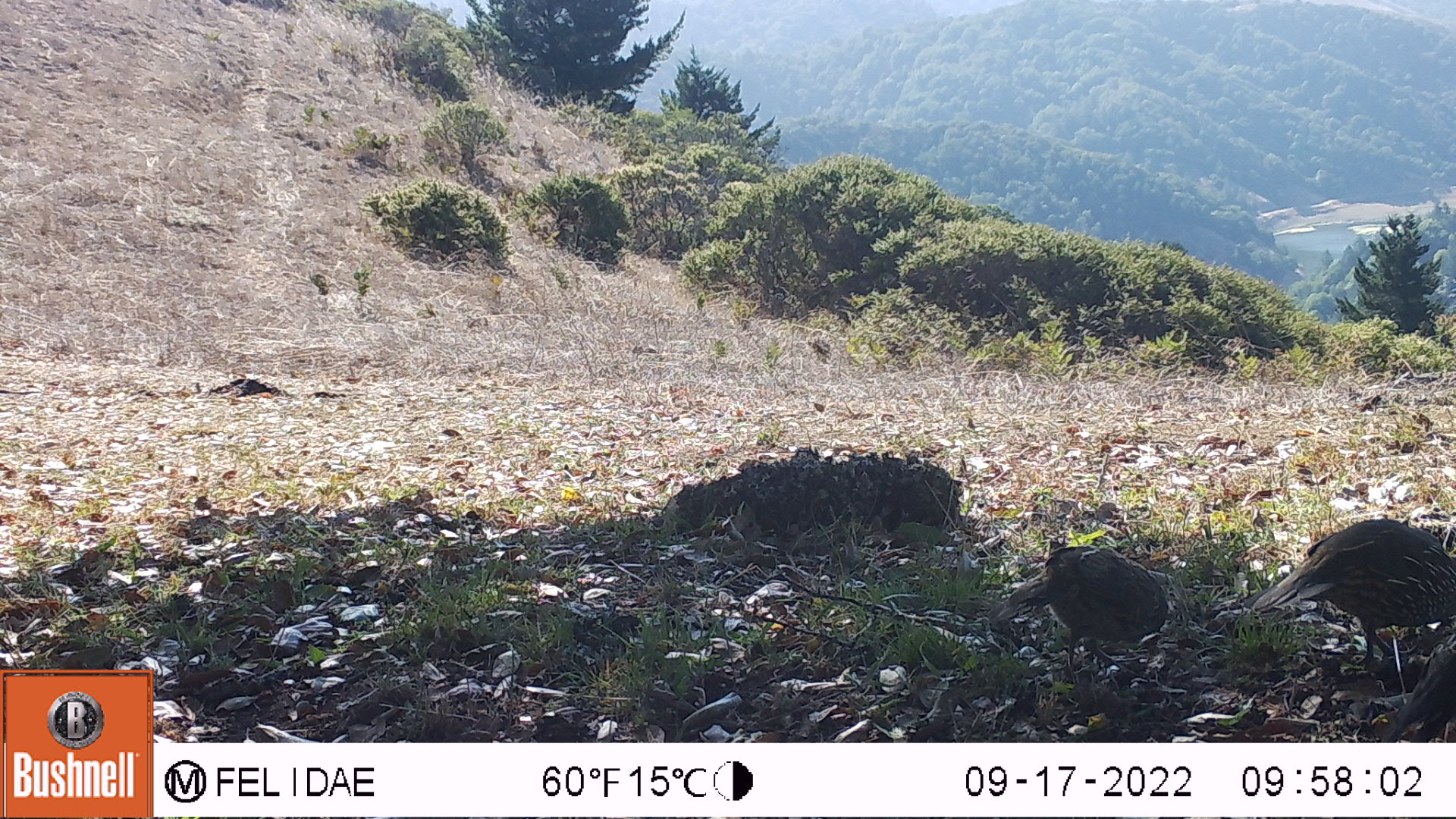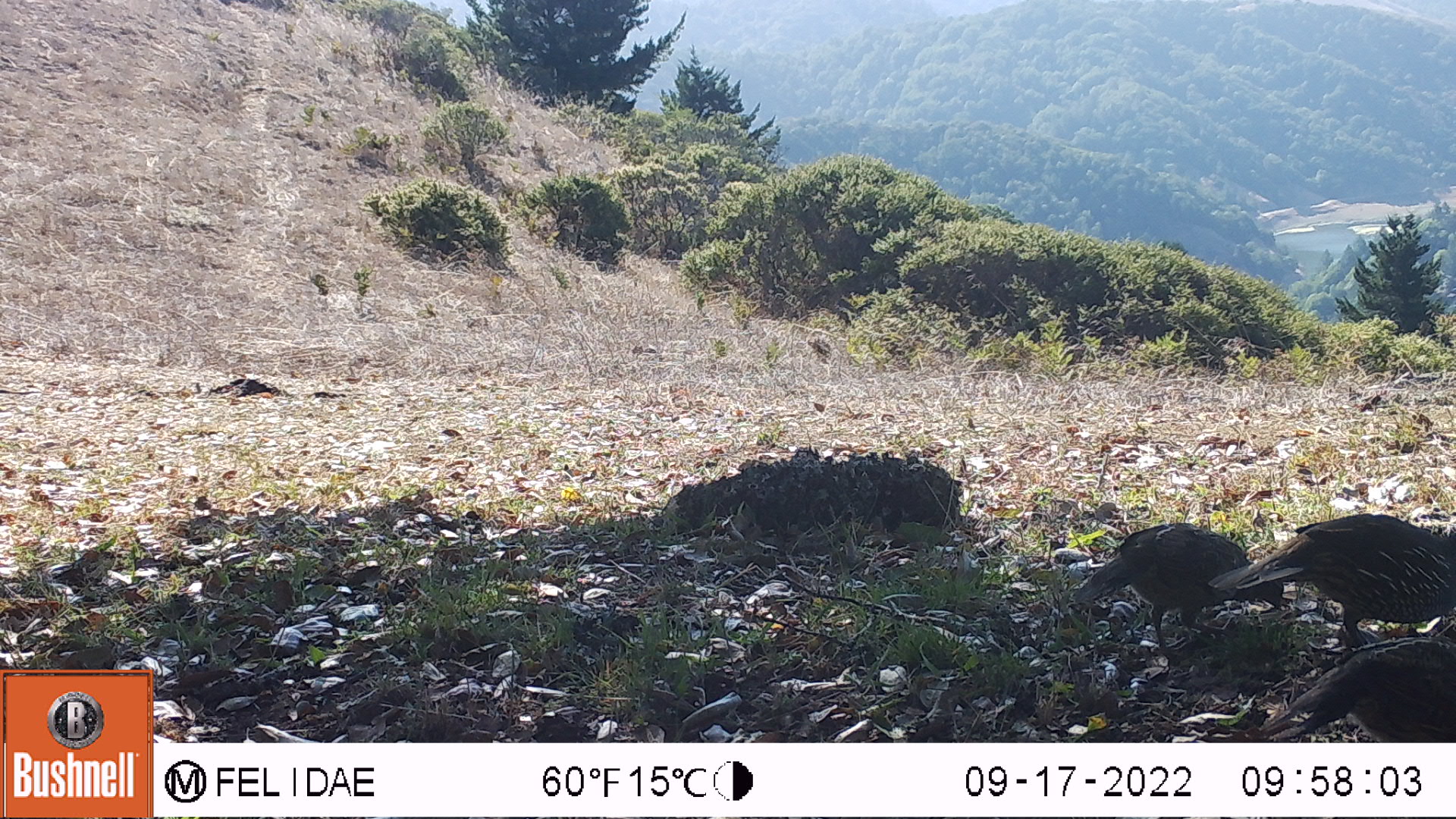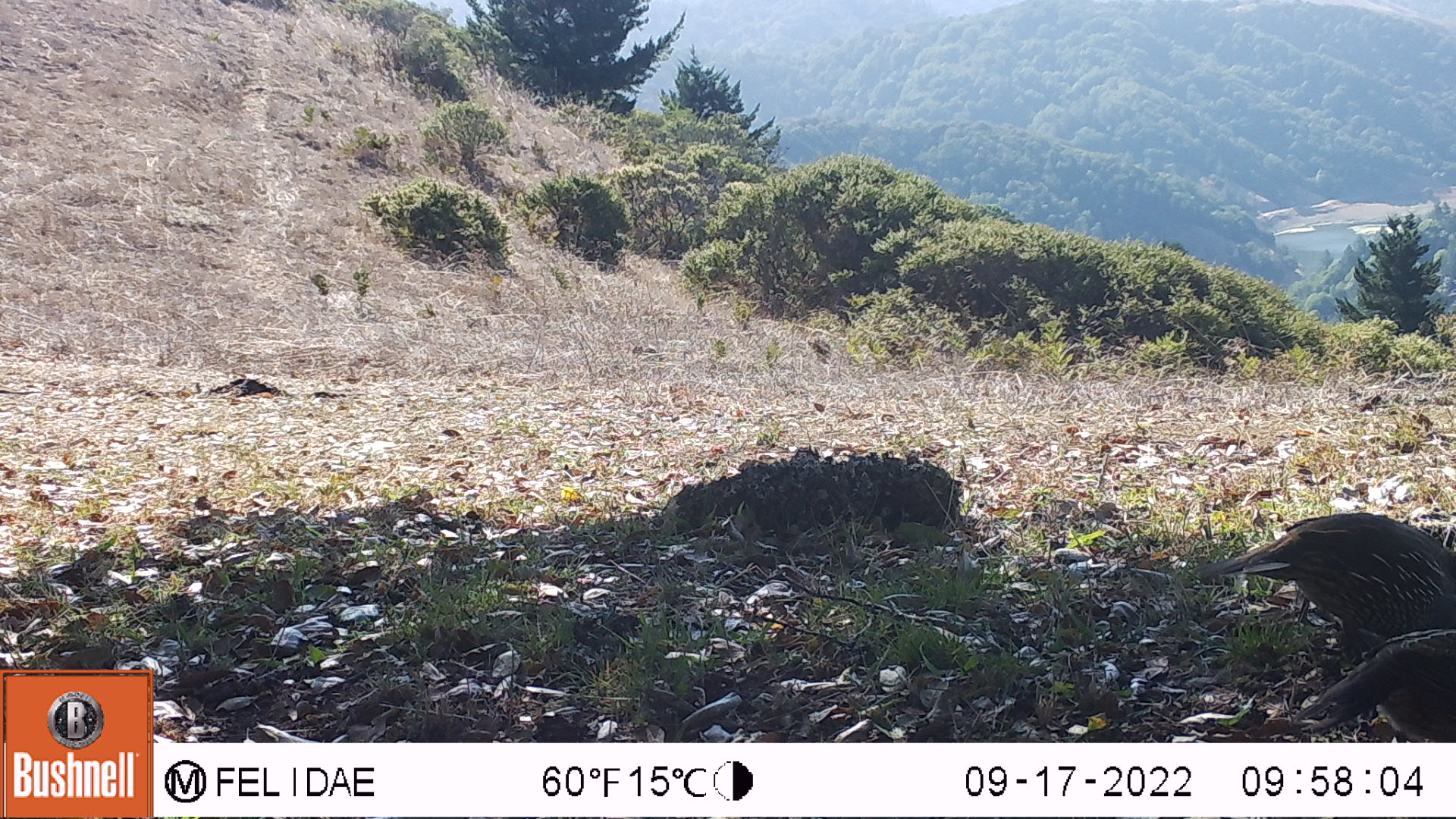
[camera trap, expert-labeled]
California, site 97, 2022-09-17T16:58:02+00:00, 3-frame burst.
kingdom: Animalia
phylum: Chordata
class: Aves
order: Galliformes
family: Odontophoridae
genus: Callipepla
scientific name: Callipepla californica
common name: california quail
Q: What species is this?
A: California quail (Callipepla californica).